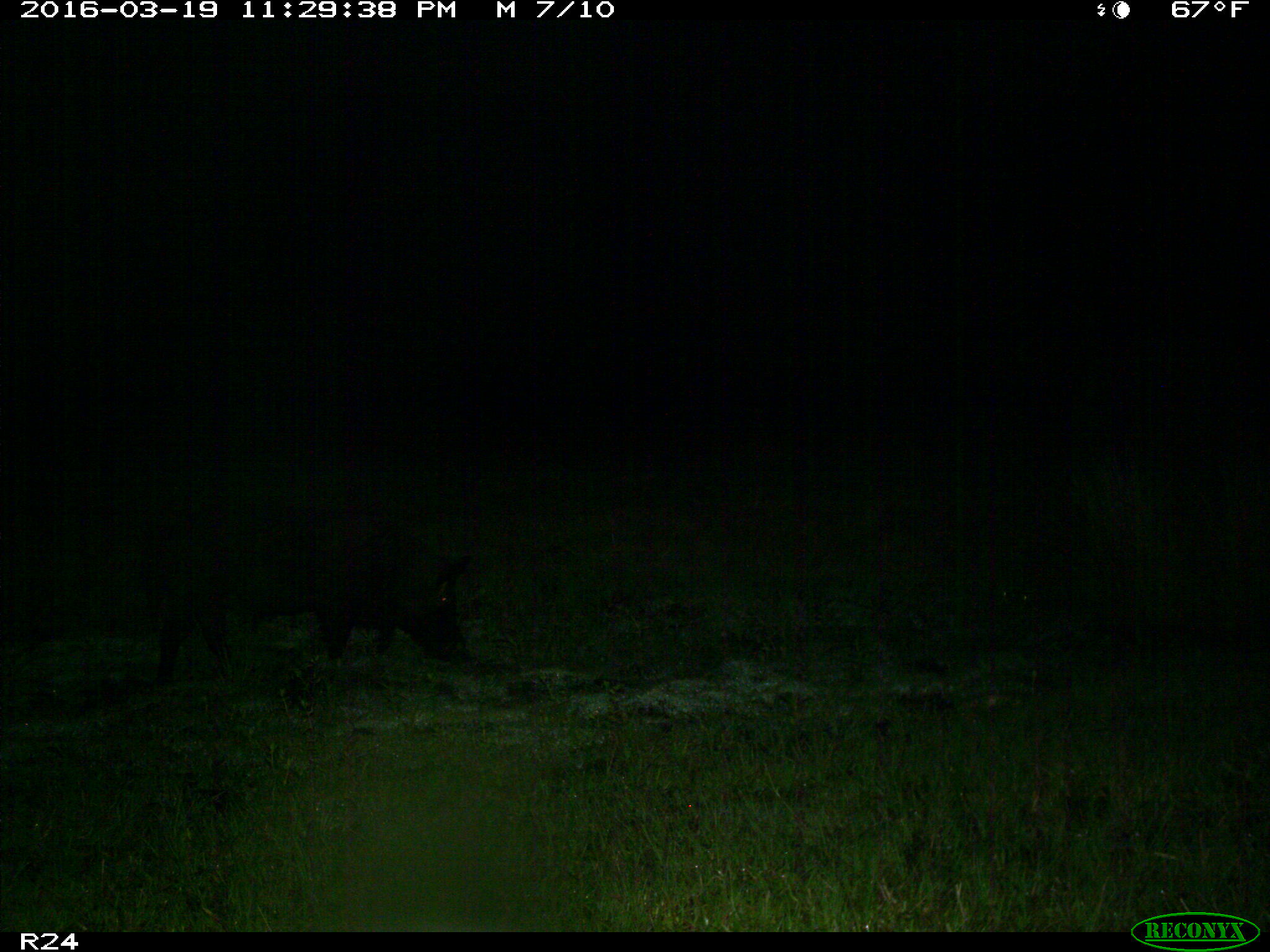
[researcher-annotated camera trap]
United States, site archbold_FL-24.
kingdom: Animalia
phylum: Chordata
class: Mammalia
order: Artiodactyla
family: Suidae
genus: Sus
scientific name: Sus scrofa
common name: wild boar